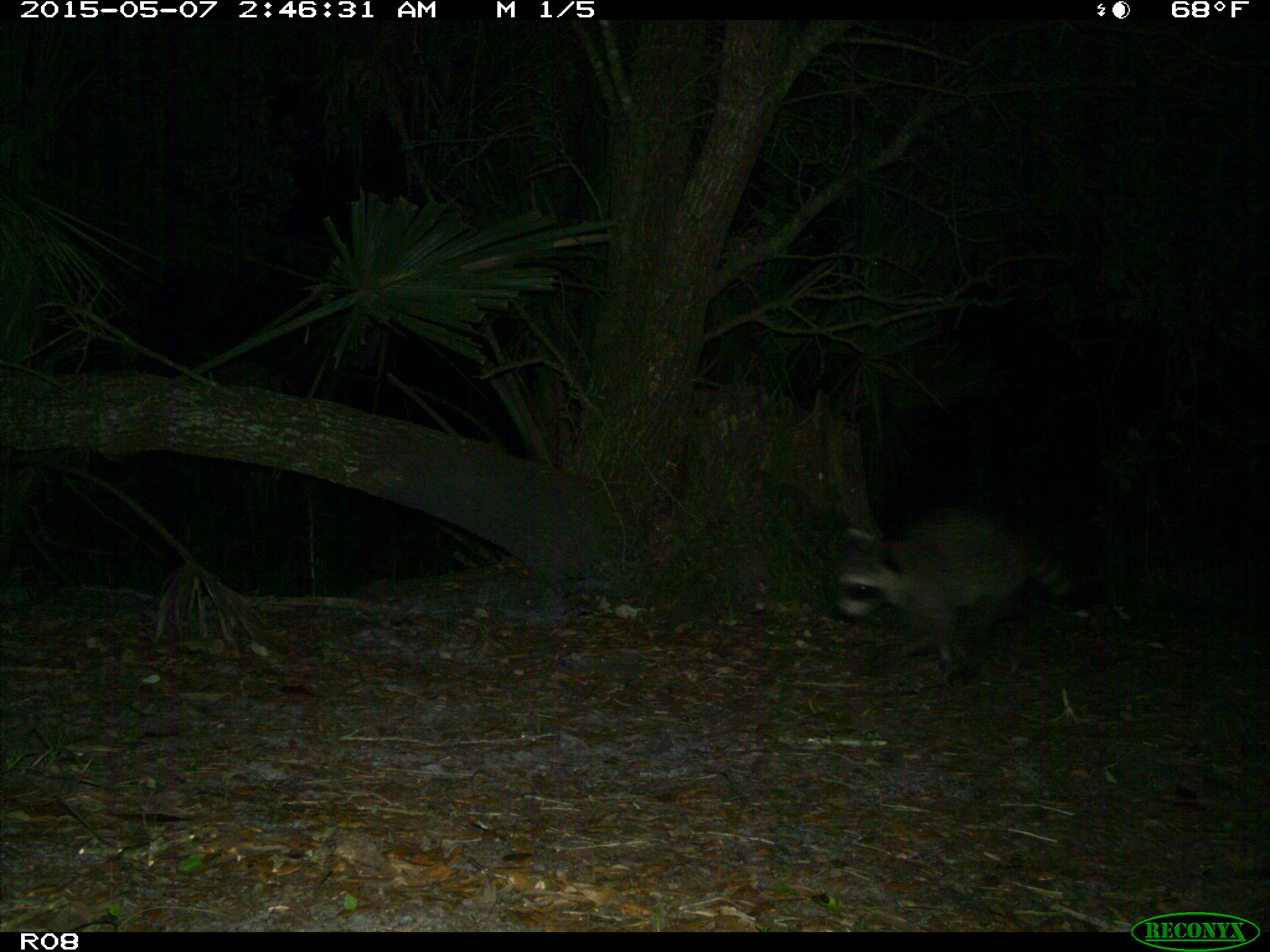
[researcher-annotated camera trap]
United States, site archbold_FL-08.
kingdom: Animalia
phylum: Chordata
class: Mammalia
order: Carnivora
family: Procyonidae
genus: Procyon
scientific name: Procyon lotor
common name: common raccoon